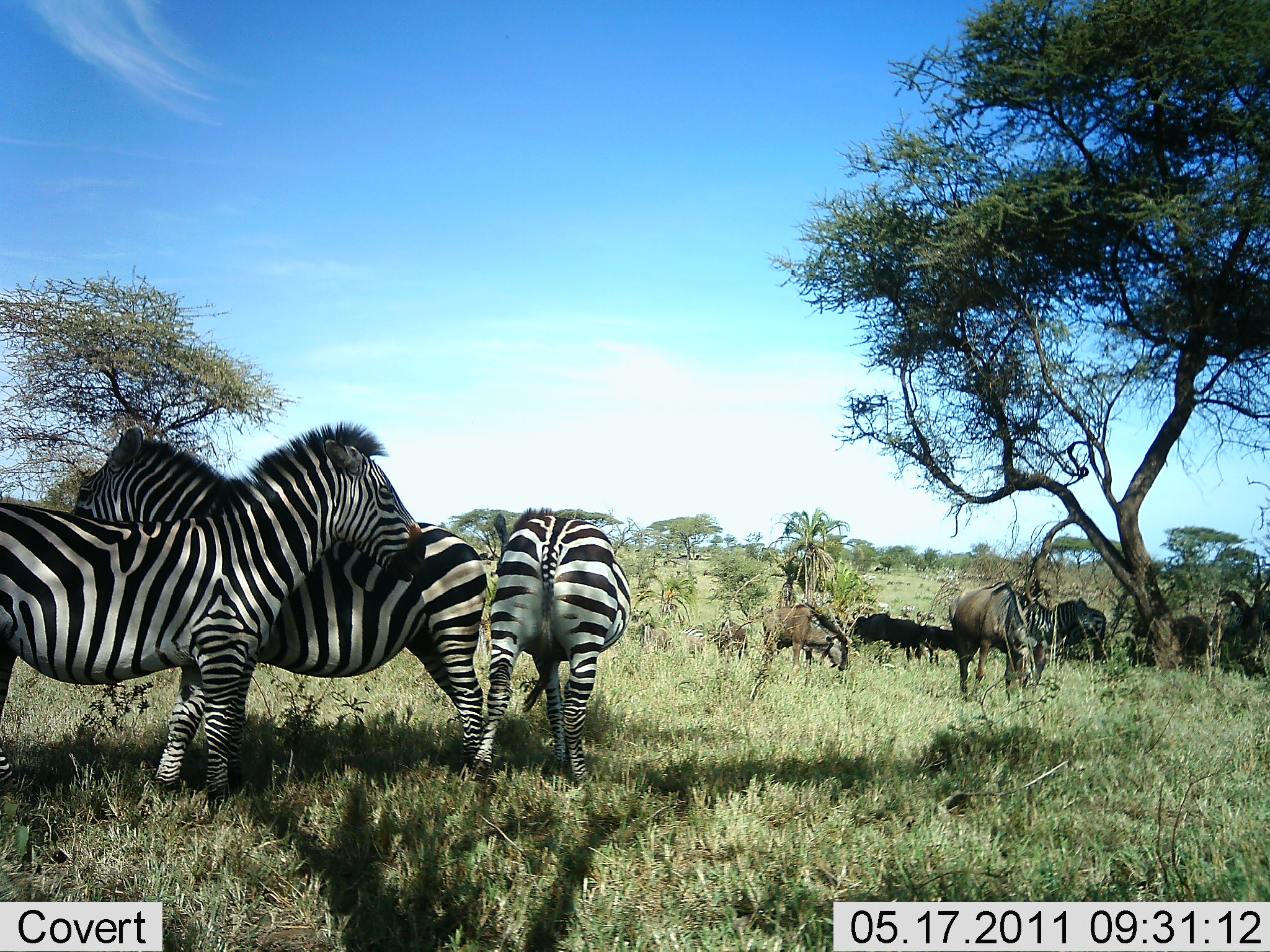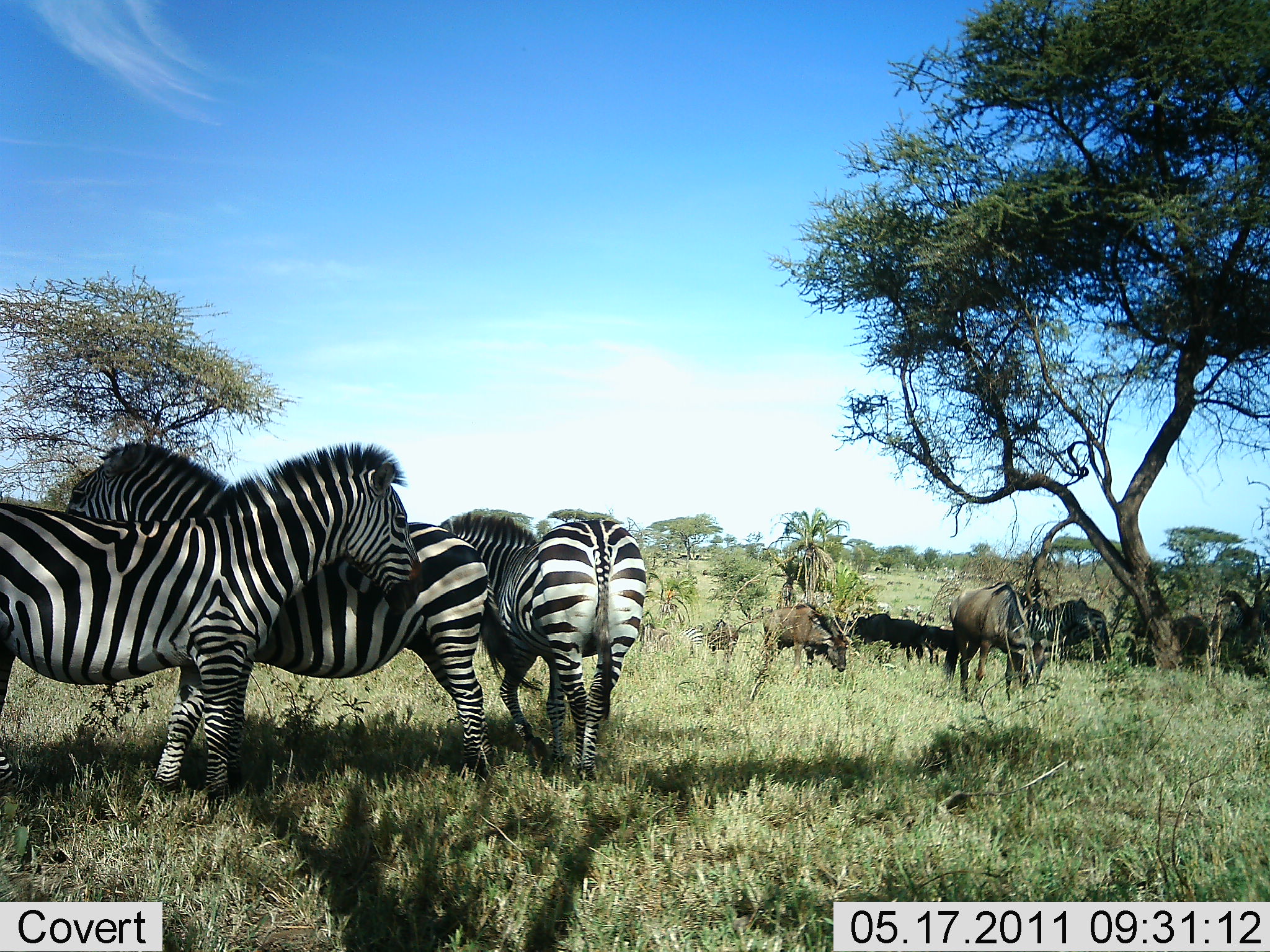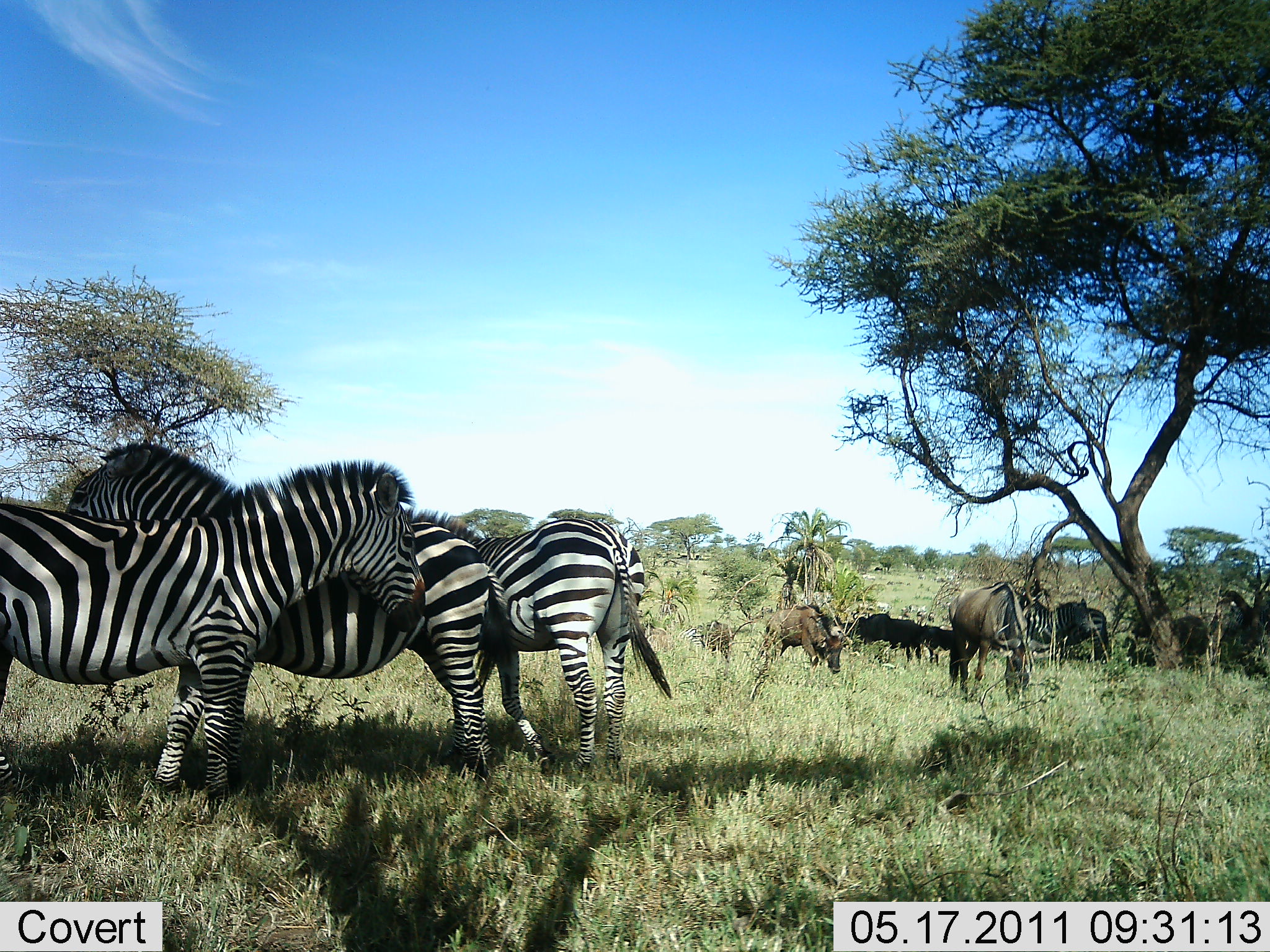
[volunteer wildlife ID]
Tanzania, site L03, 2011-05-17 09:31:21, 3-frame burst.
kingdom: Animalia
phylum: Chordata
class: Mammalia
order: Artiodactyla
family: Bovidae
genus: Connochaetes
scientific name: Connochaetes taurinus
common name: blue wildebeest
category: wildebeest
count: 4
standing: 50%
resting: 0%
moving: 20%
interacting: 0%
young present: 0%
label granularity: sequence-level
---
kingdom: Animalia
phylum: Chordata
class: Mammalia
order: Perissodactyla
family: Equidae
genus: Equus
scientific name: Equus quagga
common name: plains zebra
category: zebra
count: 3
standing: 80%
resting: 10%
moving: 0%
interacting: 40%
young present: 0%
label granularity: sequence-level